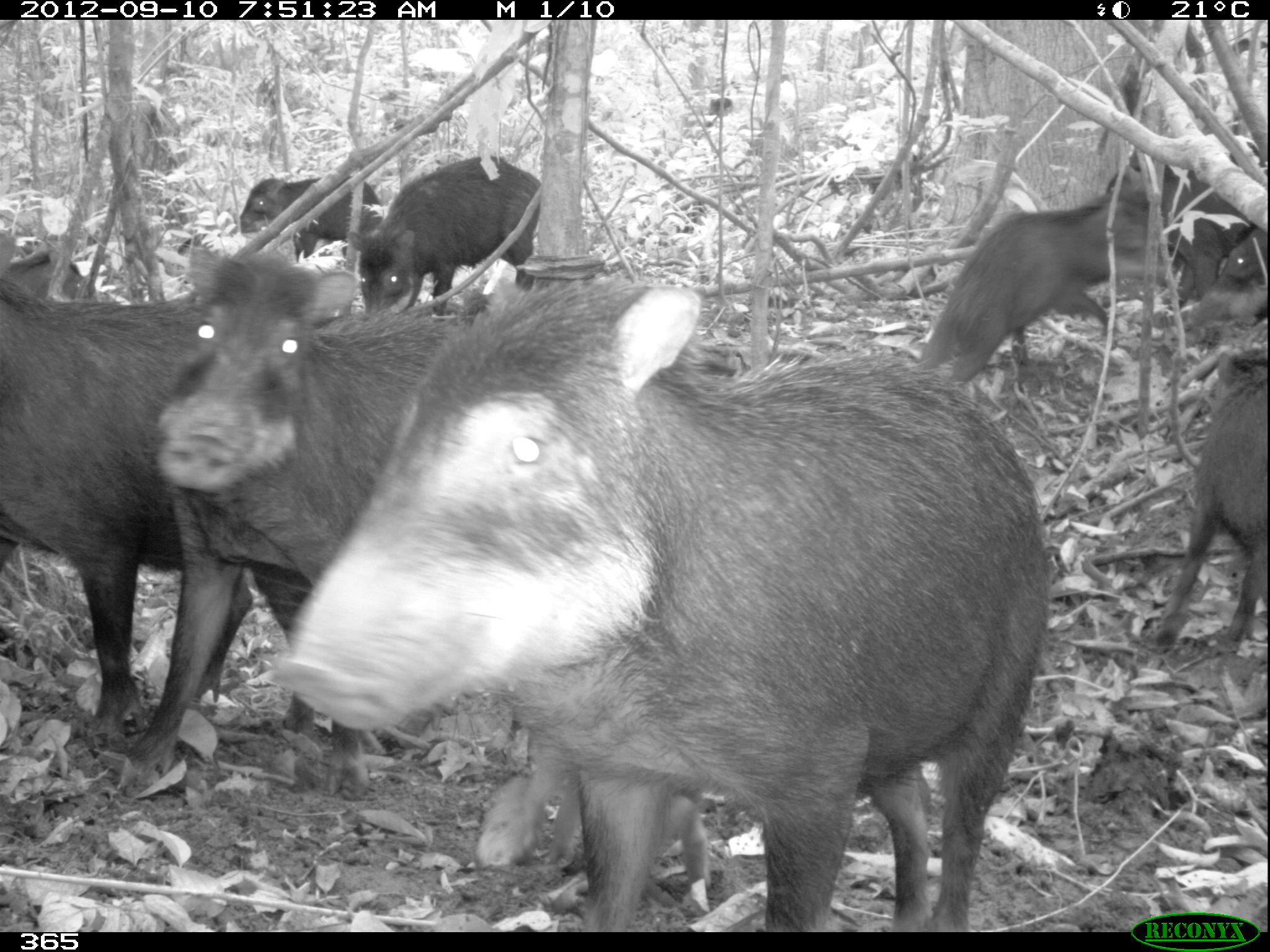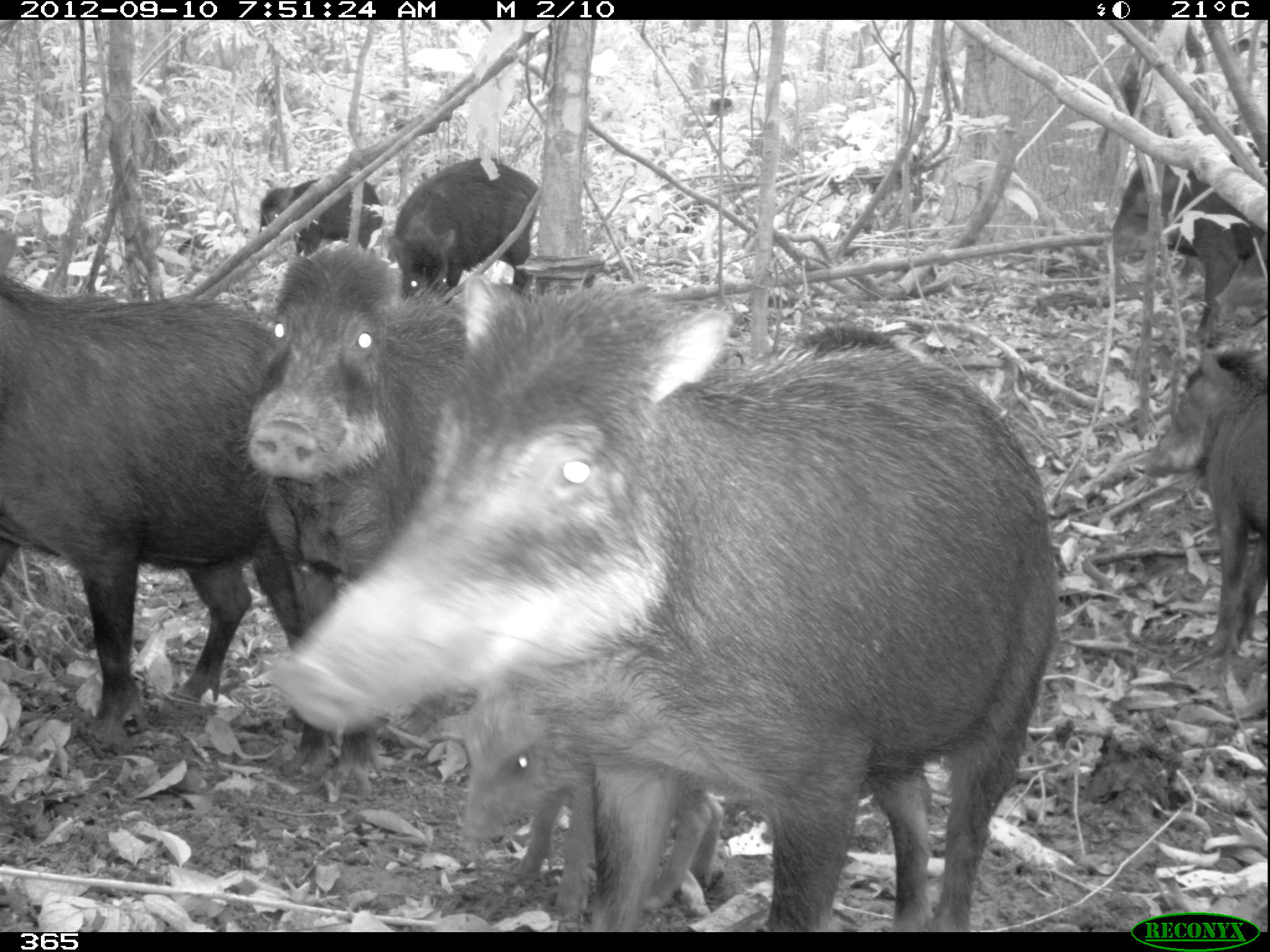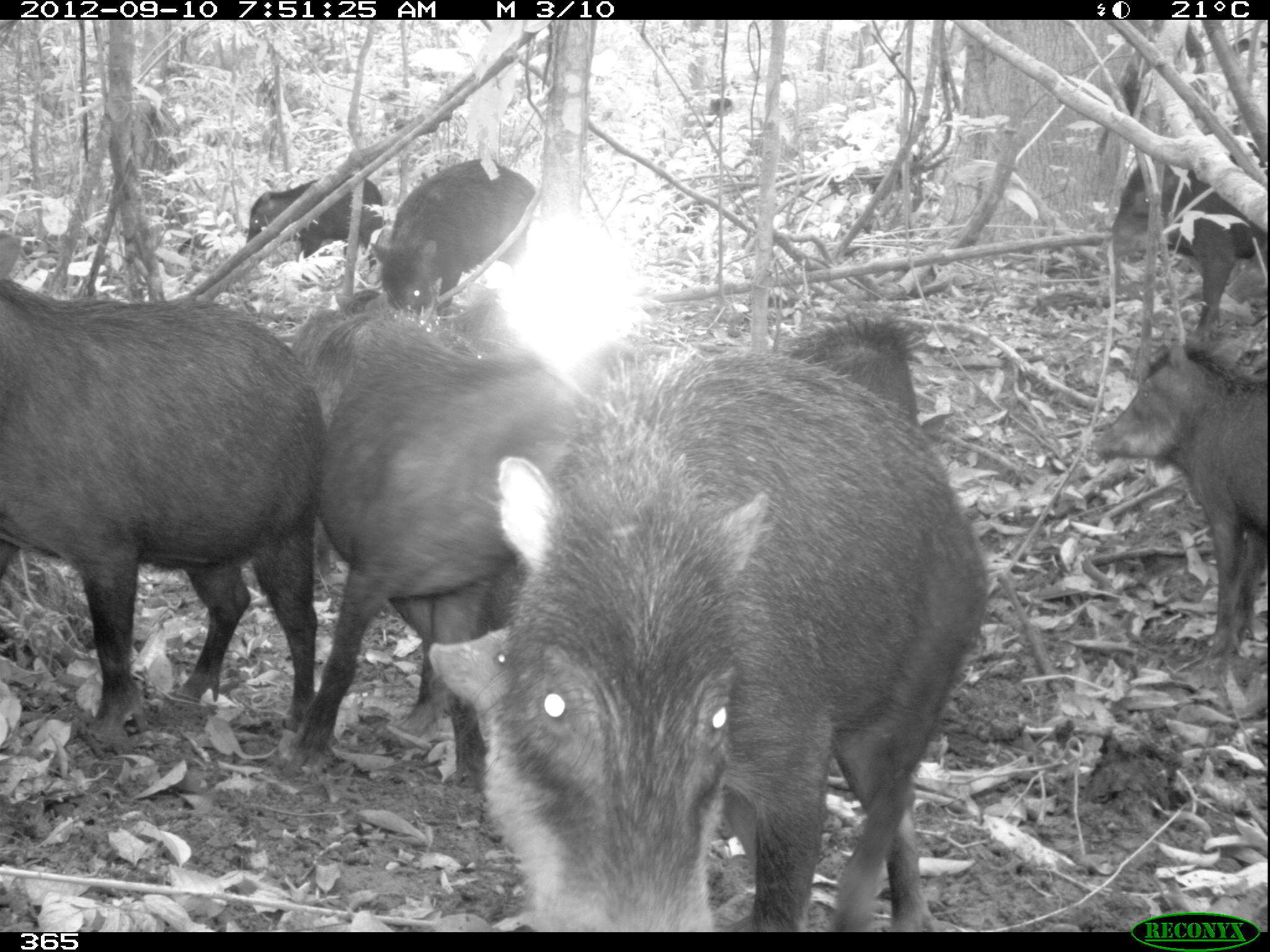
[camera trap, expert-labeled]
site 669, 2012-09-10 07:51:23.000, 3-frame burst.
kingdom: Animalia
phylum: Chordata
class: Mammalia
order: Artiodactyla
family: Tayassuidae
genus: Tayassu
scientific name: Tayassu pecari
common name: white-lipped peccary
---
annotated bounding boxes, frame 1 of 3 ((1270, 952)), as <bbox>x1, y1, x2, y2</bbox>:
tayassu pecari: <bbox>274, 274, 1052, 931</bbox>; <bbox>127, 238, 469, 795</bbox>; <bbox>0, 270, 306, 737</bbox>; <bbox>919, 186, 1173, 382</bbox>; <bbox>476, 708, 709, 892</bbox>; <bbox>1150, 345, 1267, 645</bbox>; <bbox>348, 154, 537, 315</bbox>; <bbox>1107, 168, 1253, 310</bbox>; <bbox>234, 175, 384, 260</bbox>; <bbox>1184, 226, 1266, 330</bbox>; <bbox>5, 252, 98, 304</bbox>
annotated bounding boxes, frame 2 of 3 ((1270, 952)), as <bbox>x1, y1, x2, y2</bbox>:
tayassu pecari: <bbox>273, 271, 1059, 932</bbox>; <bbox>0, 276, 333, 772</bbox>; <bbox>241, 248, 465, 797</bbox>; <bbox>458, 699, 723, 911</bbox>; <bbox>1143, 343, 1267, 651</bbox>; <bbox>1095, 151, 1263, 347</bbox>; <bbox>385, 158, 536, 295</bbox>; <bbox>258, 174, 383, 257</bbox>; <bbox>1216, 231, 1267, 319</bbox>